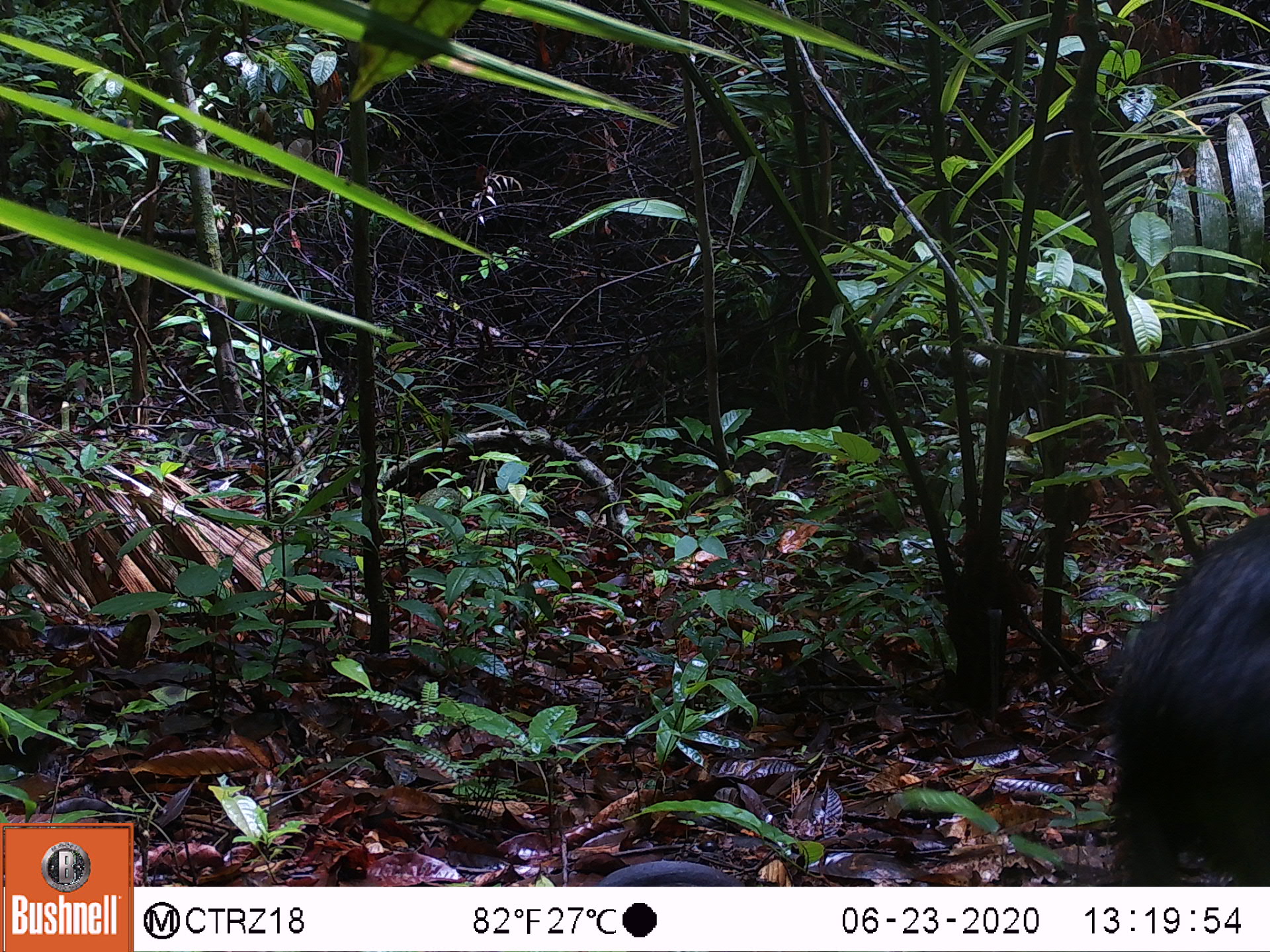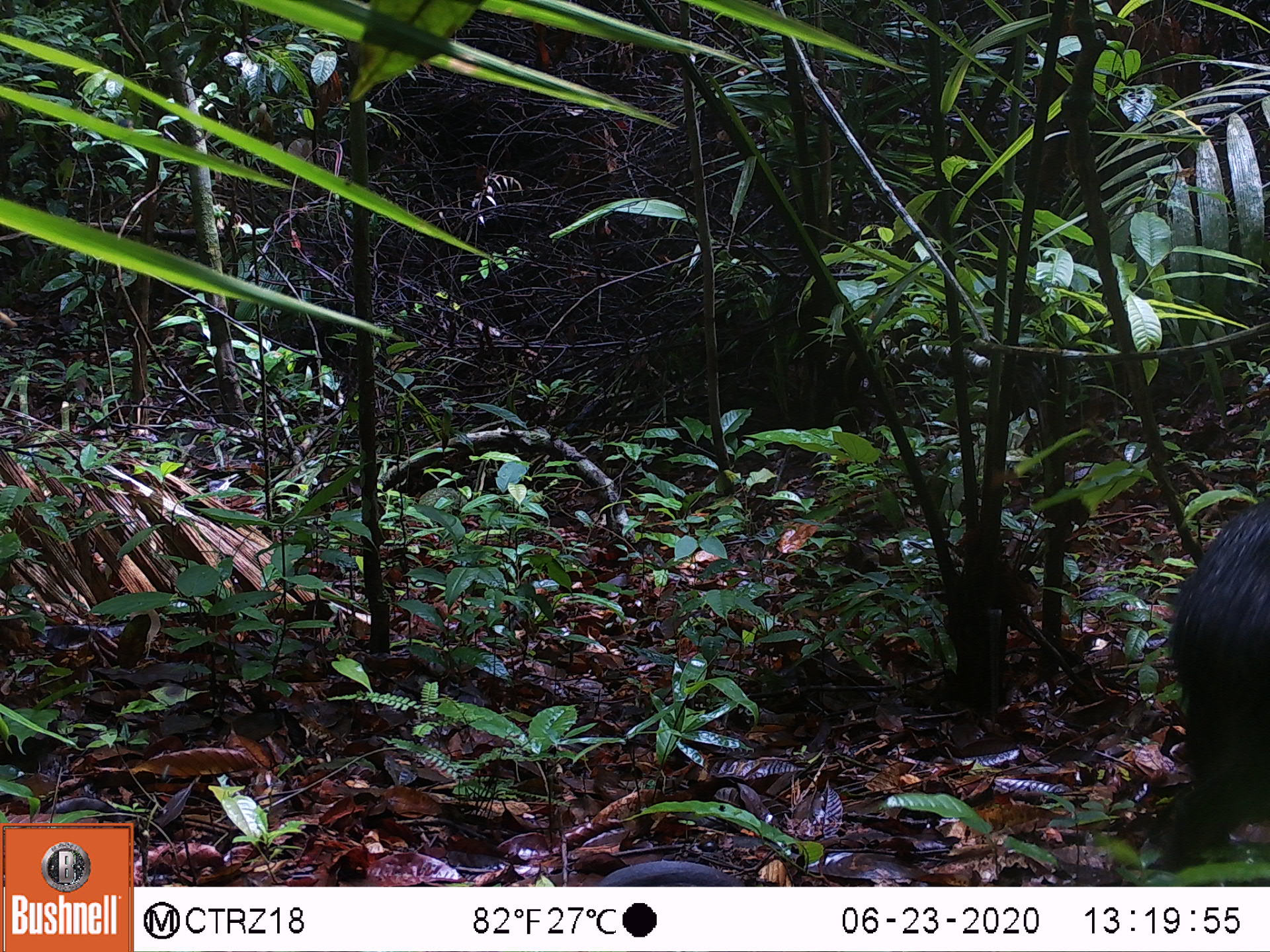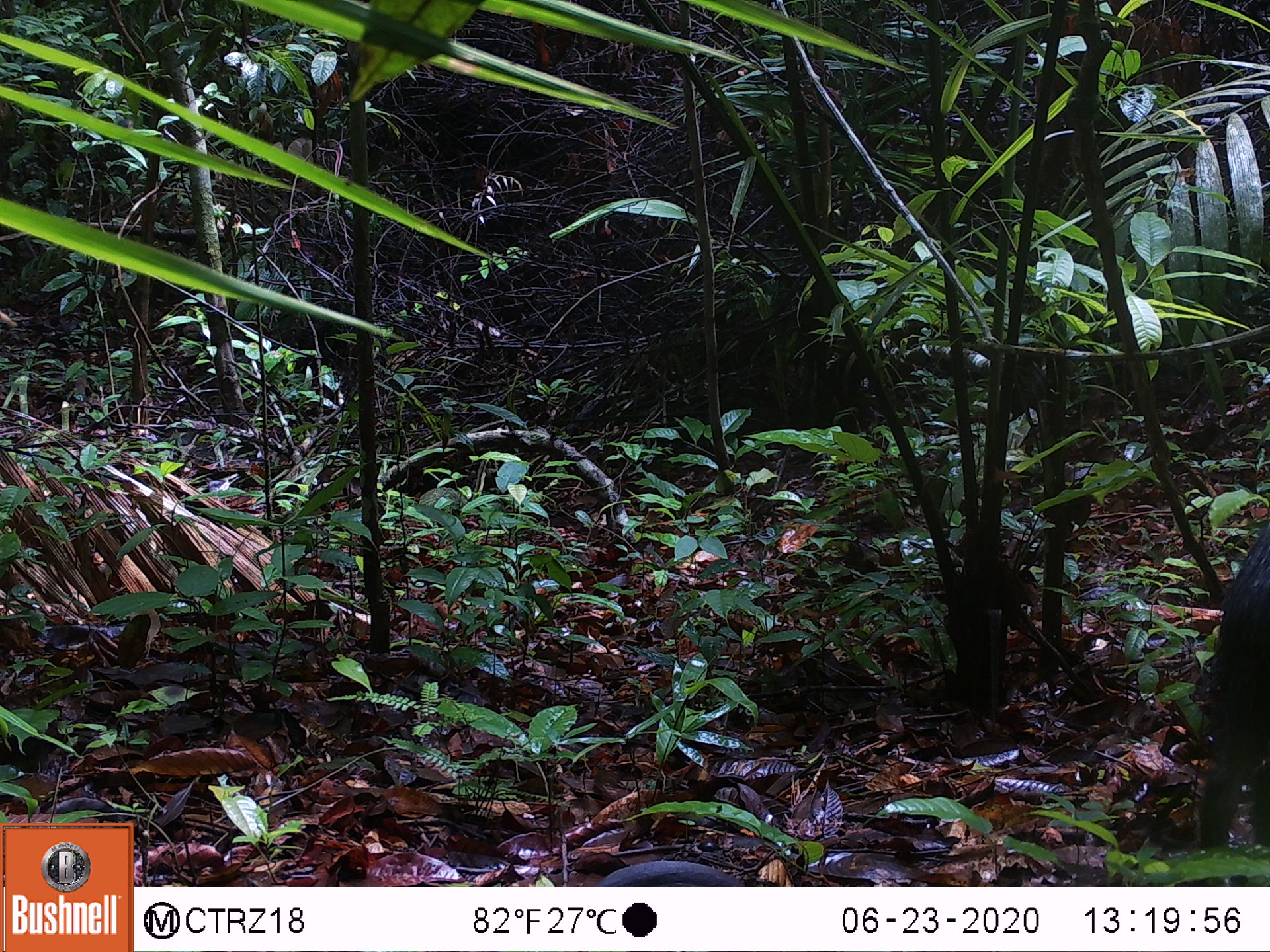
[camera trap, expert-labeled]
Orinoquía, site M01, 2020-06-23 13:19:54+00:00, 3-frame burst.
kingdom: Animalia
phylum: Chordata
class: Mammalia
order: Artiodactyla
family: Tayassuidae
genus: Pecari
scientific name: Pecari tajacu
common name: collared peccary